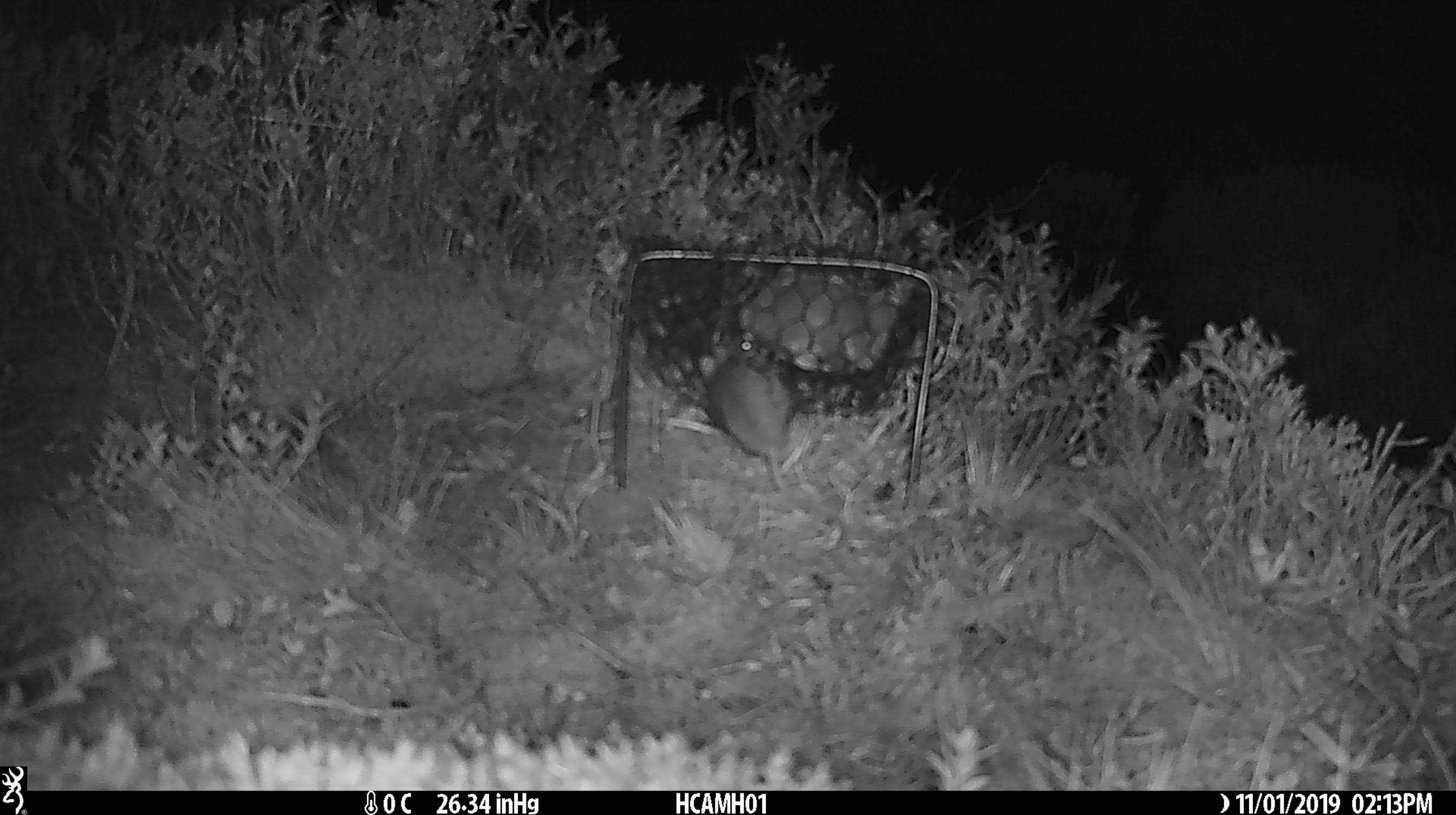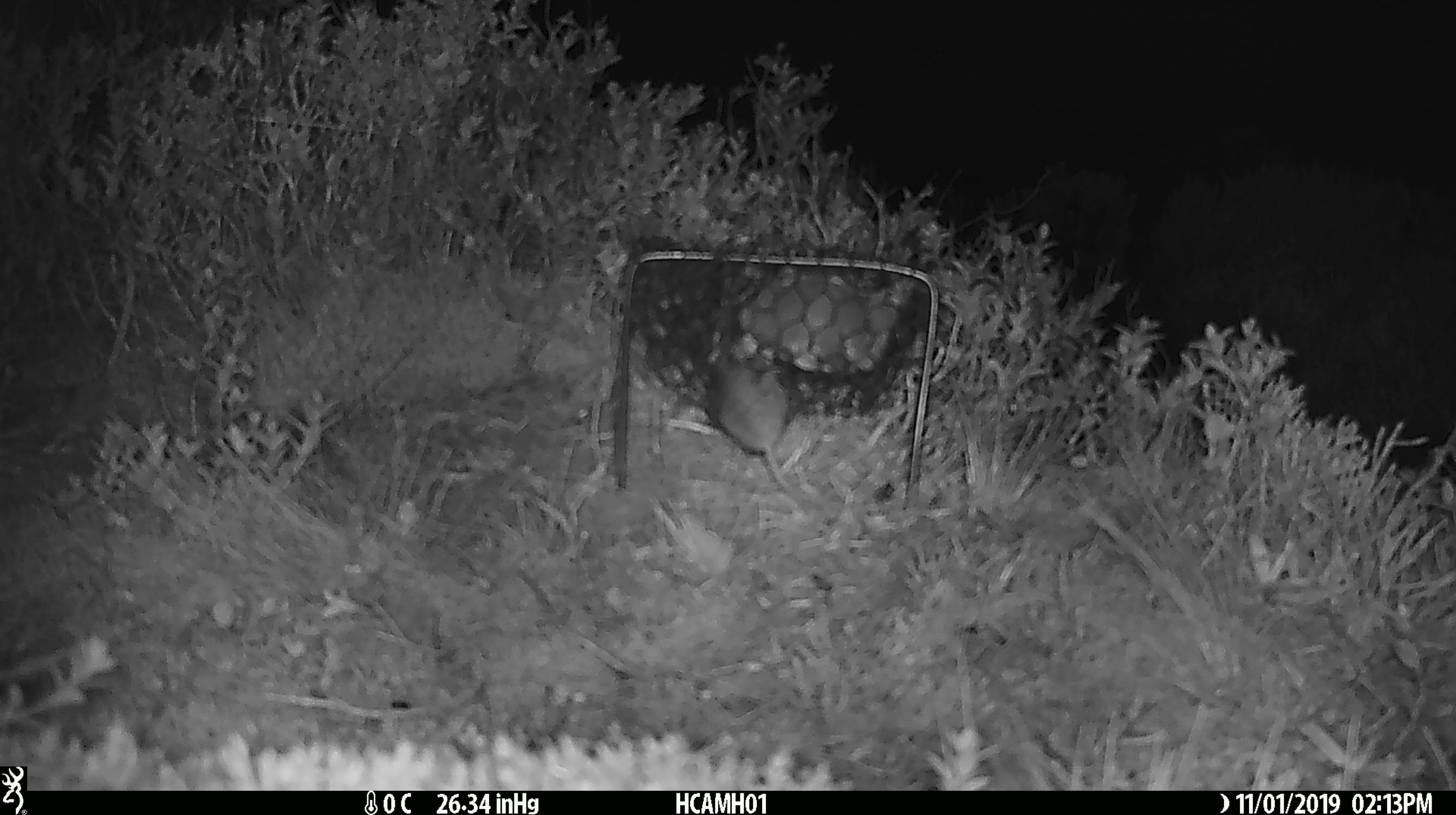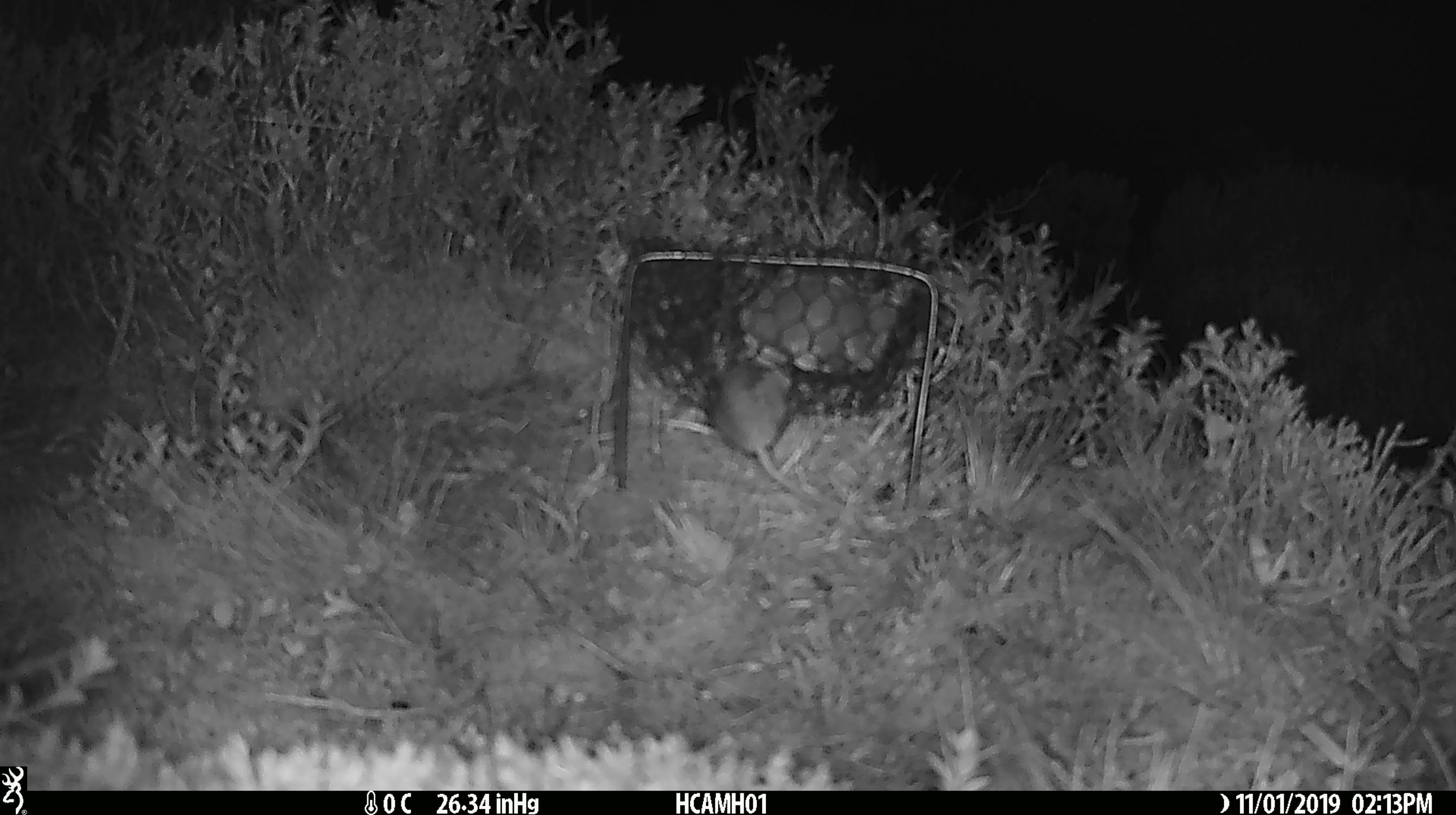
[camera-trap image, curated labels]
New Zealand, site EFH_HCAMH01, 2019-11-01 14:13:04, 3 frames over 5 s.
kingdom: Animalia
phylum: Chordata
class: Mammalia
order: Rodentia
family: Muridae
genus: Mus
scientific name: Mus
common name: mouse